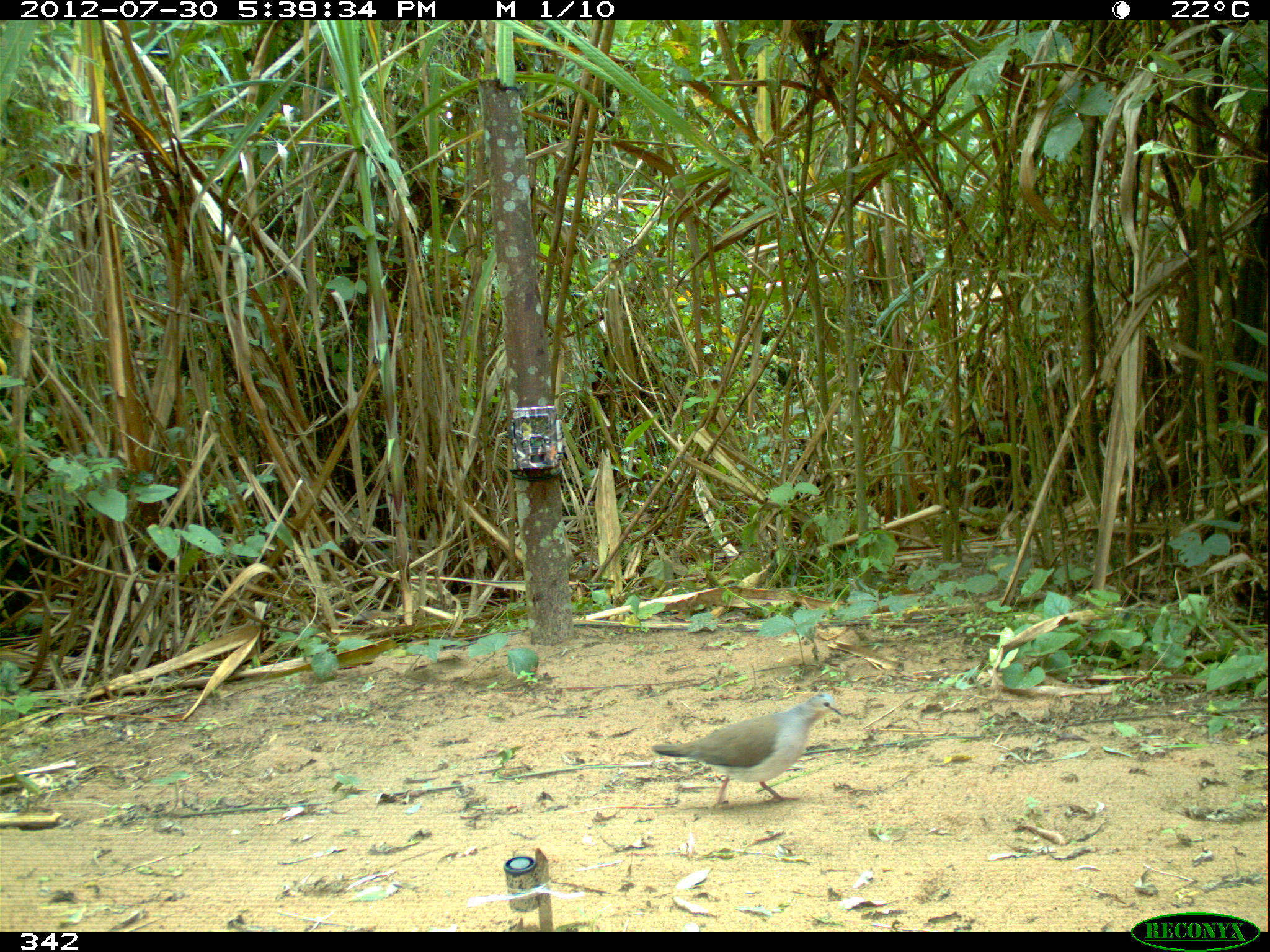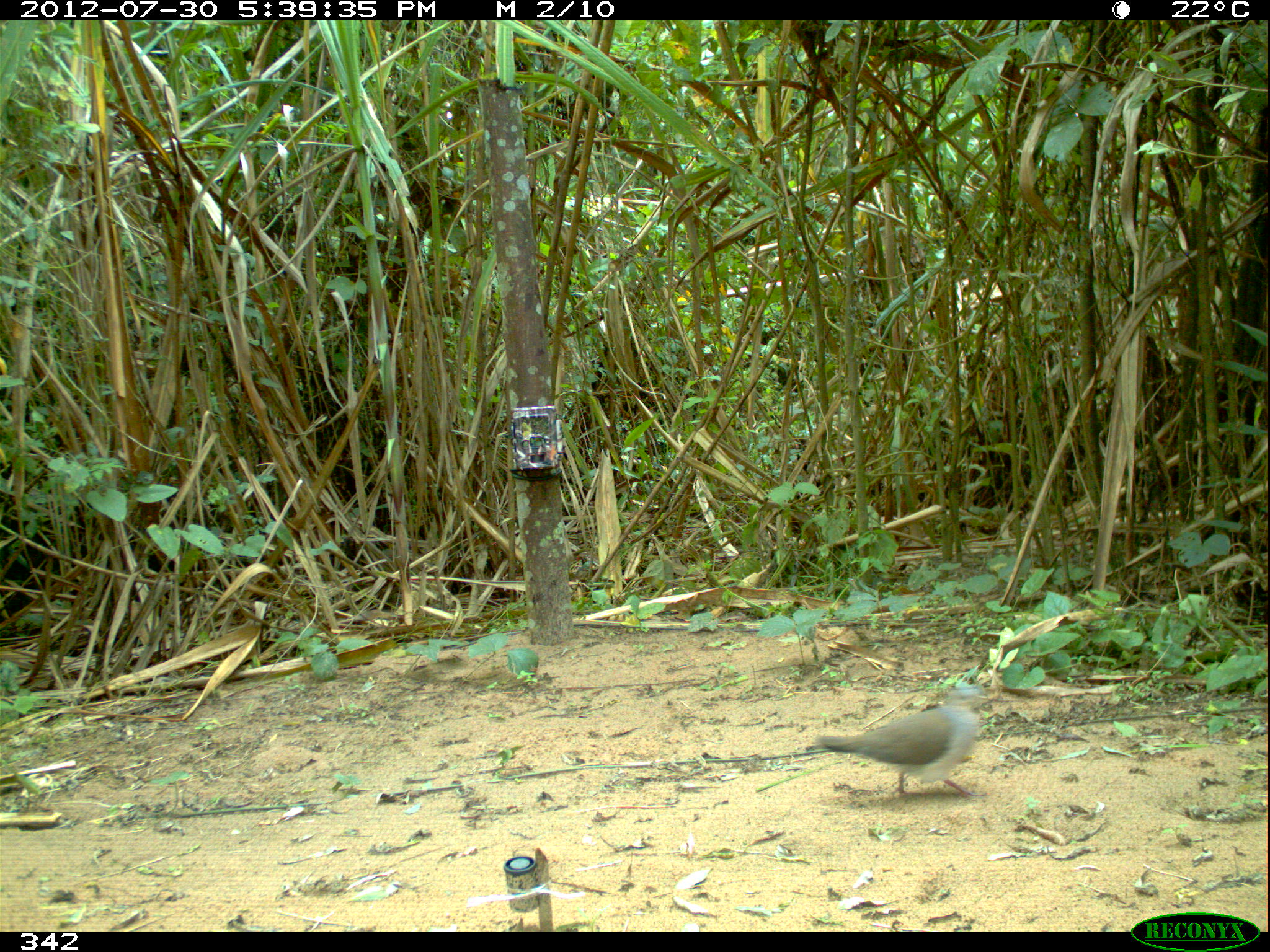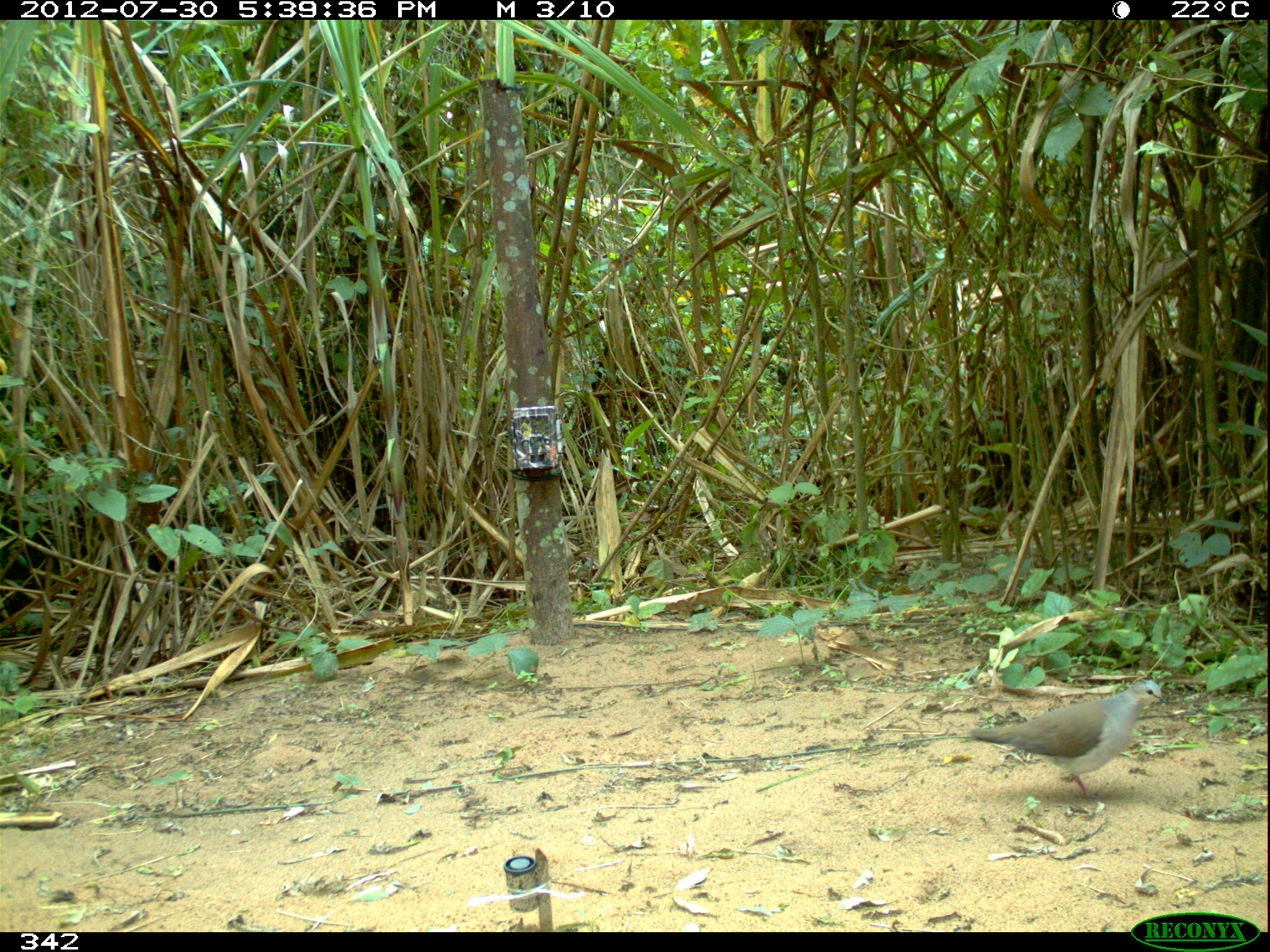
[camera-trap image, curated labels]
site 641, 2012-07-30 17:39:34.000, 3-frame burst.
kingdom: Animalia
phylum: Chordata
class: Aves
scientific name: Aves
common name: bird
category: unknown bird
Unknown bird (bird) (Aves).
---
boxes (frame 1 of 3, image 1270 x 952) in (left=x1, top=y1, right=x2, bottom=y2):
unknown bird: (left=651, top=694, right=846, bottom=813)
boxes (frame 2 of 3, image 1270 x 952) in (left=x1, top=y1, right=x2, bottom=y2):
unknown bird: (left=819, top=680, right=985, bottom=799)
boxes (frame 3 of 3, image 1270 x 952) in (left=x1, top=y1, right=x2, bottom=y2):
unknown bird: (left=967, top=677, right=1169, bottom=800)